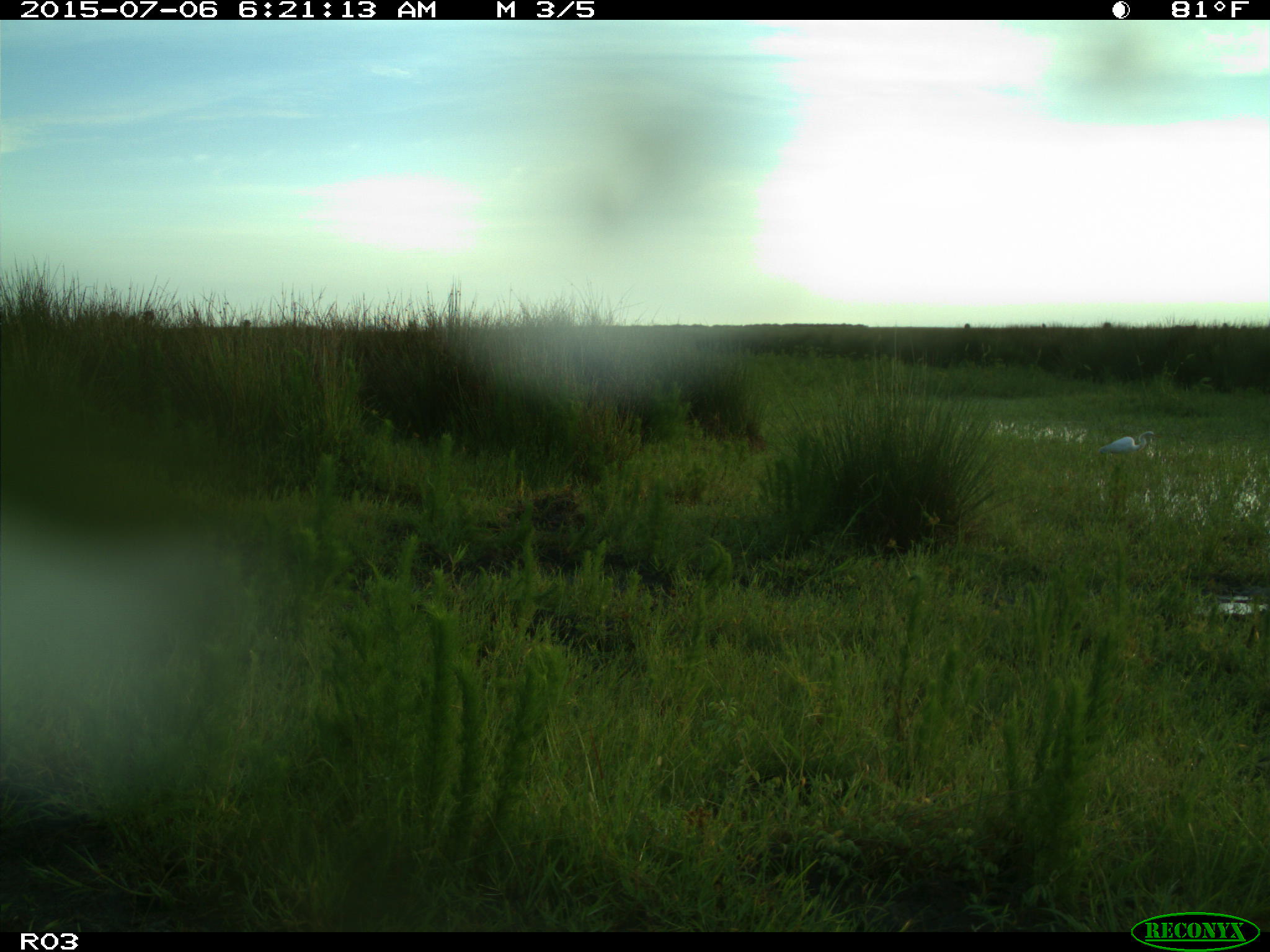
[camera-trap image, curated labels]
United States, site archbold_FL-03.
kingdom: Animalia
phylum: Chordata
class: Aves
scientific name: Aves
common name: birds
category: unidentified bird